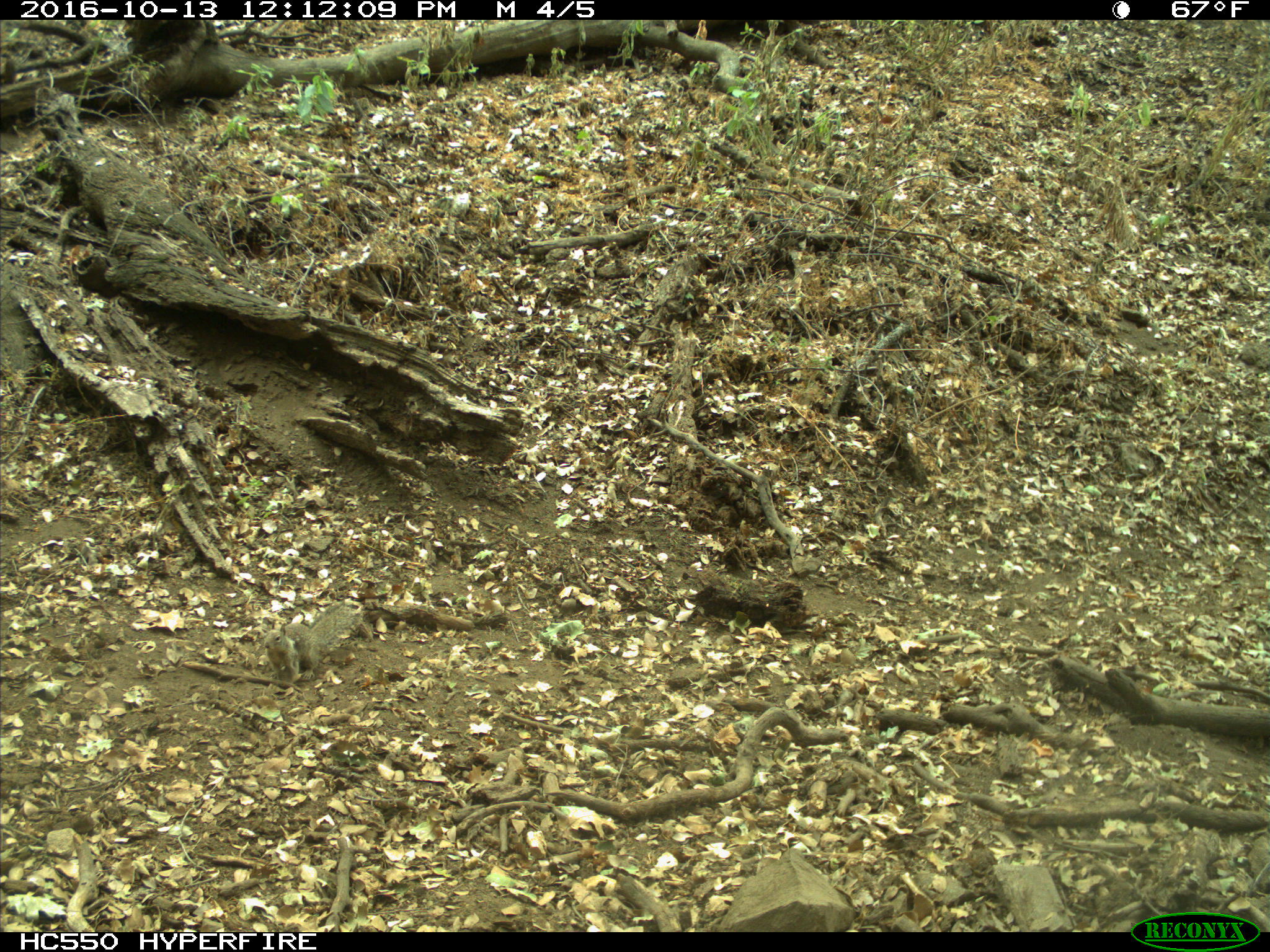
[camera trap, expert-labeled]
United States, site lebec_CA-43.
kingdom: Animalia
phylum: Chordata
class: Mammalia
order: Rodentia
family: Sciuridae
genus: Otospermophilus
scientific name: Otospermophilus beecheyi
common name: california ground squirrel